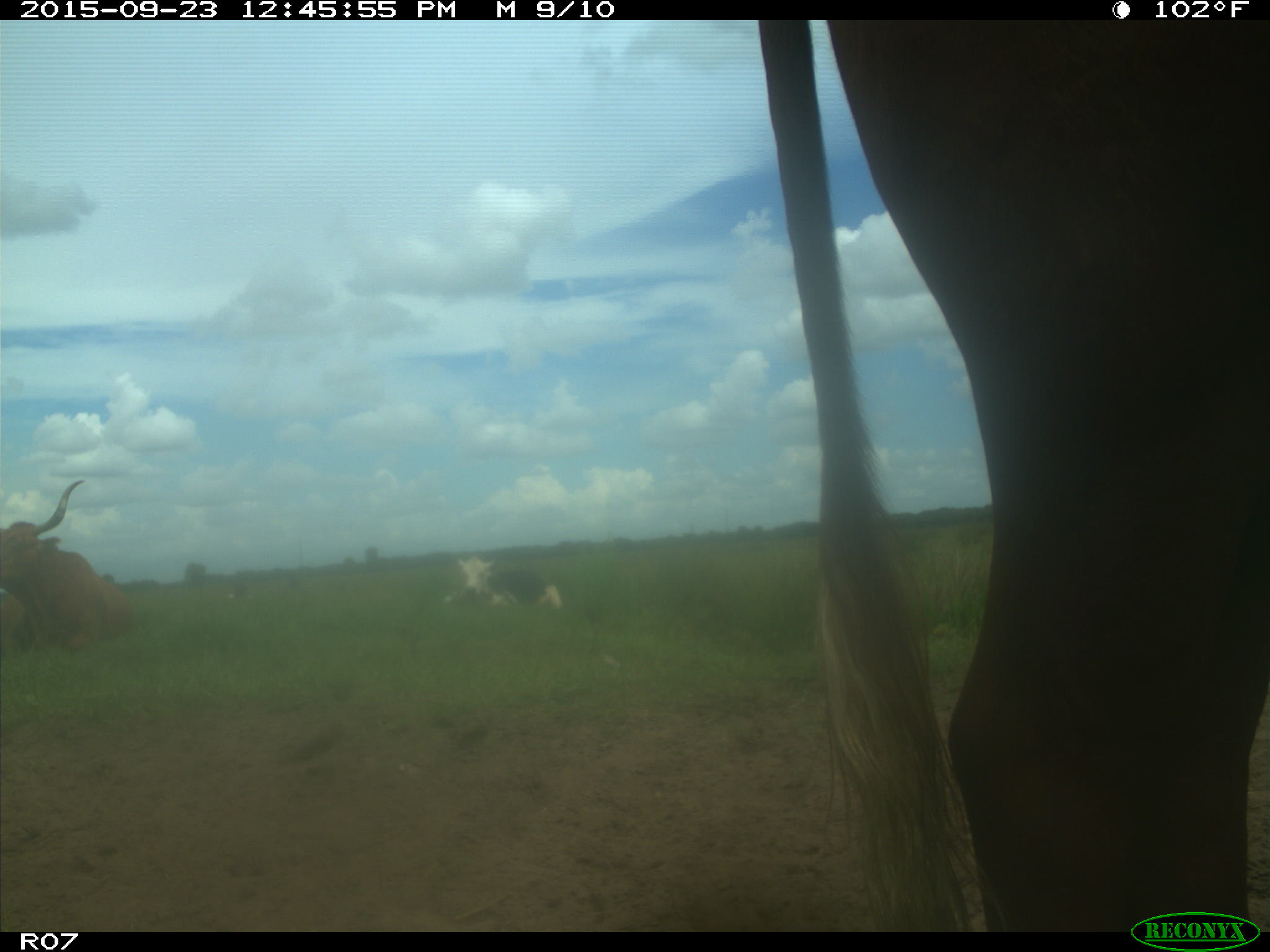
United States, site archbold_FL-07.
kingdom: Animalia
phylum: Chordata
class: Mammalia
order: Artiodactyla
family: Bovidae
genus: Bos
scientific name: Bos taurus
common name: domestic cow